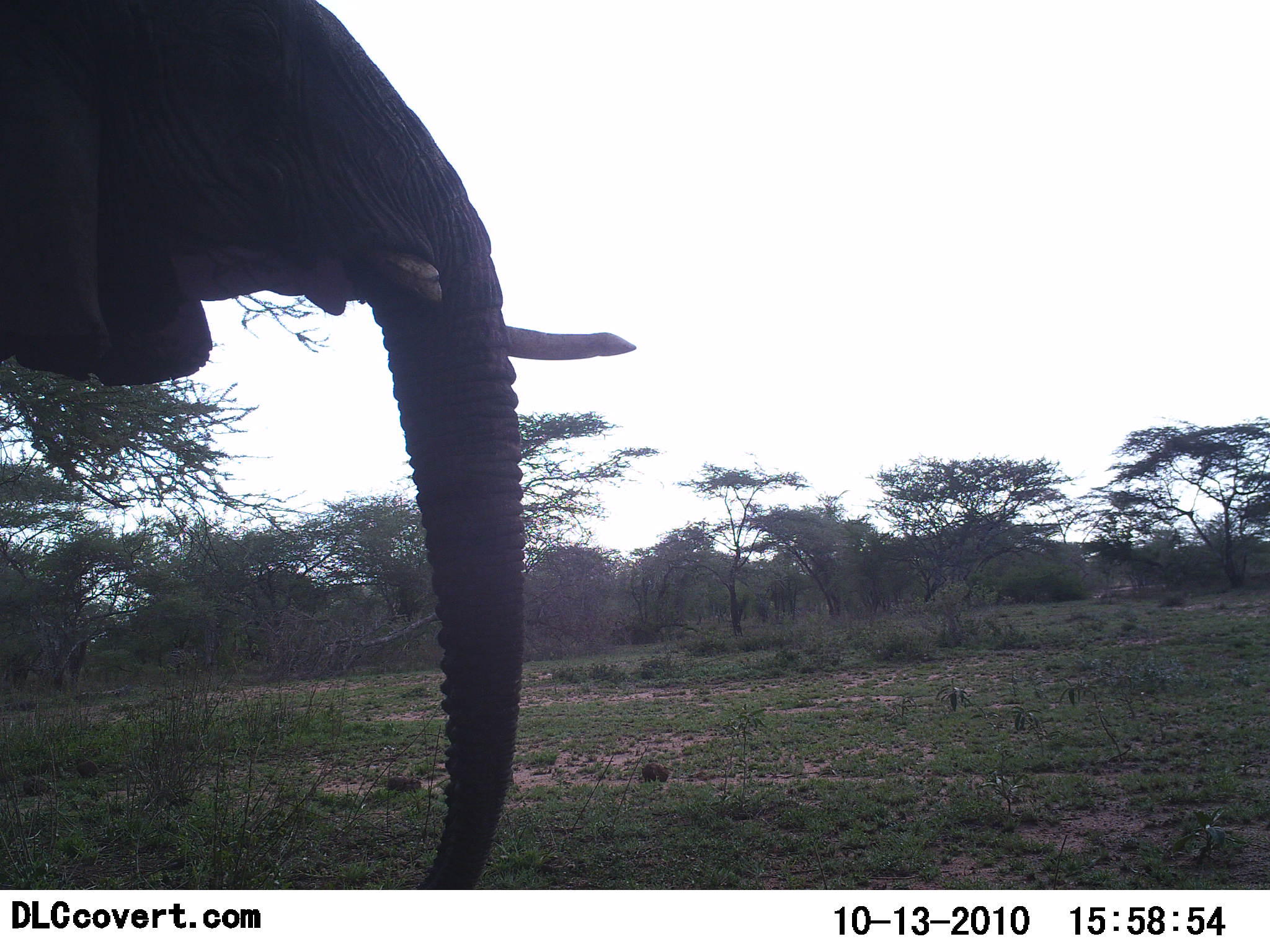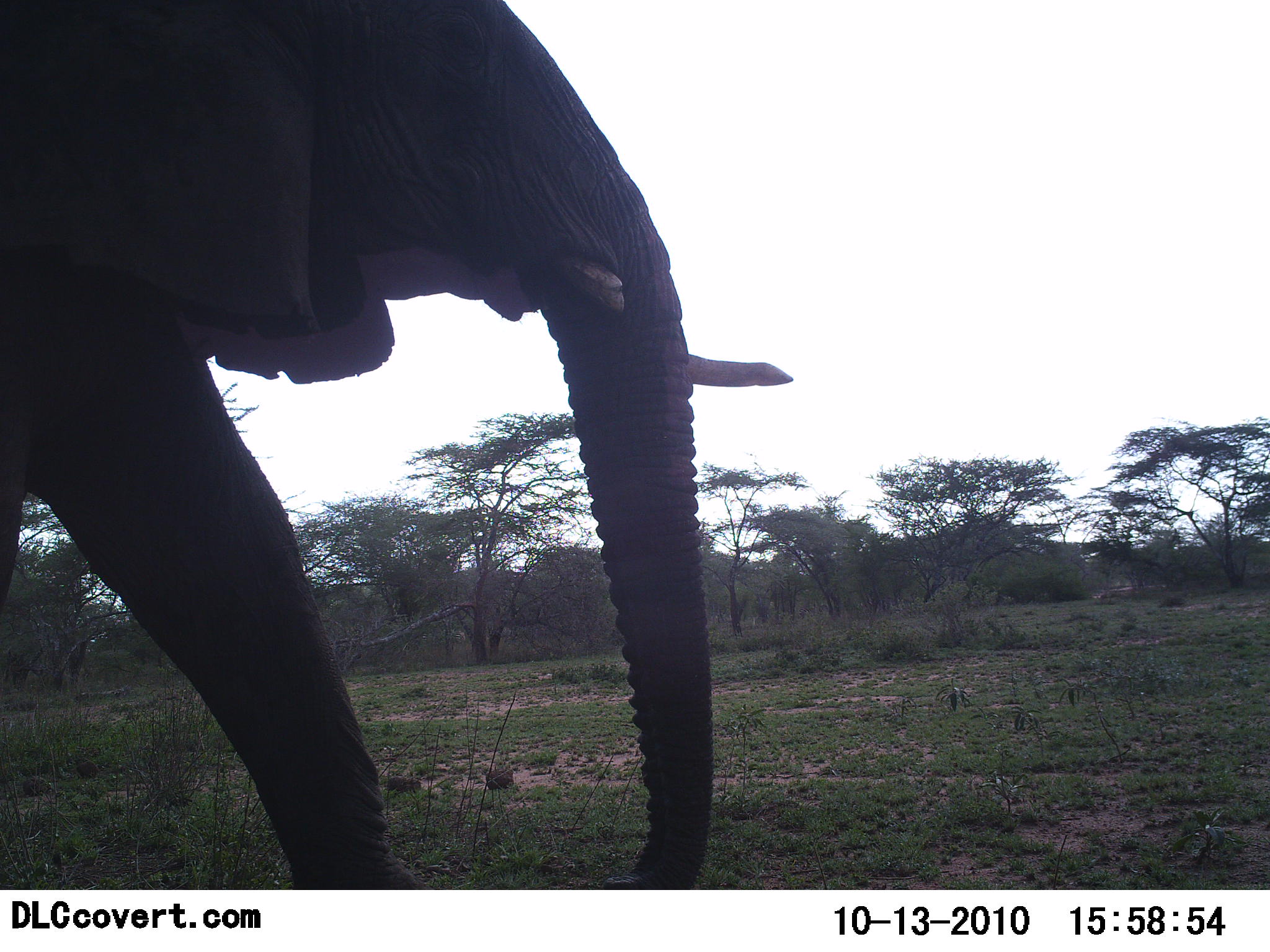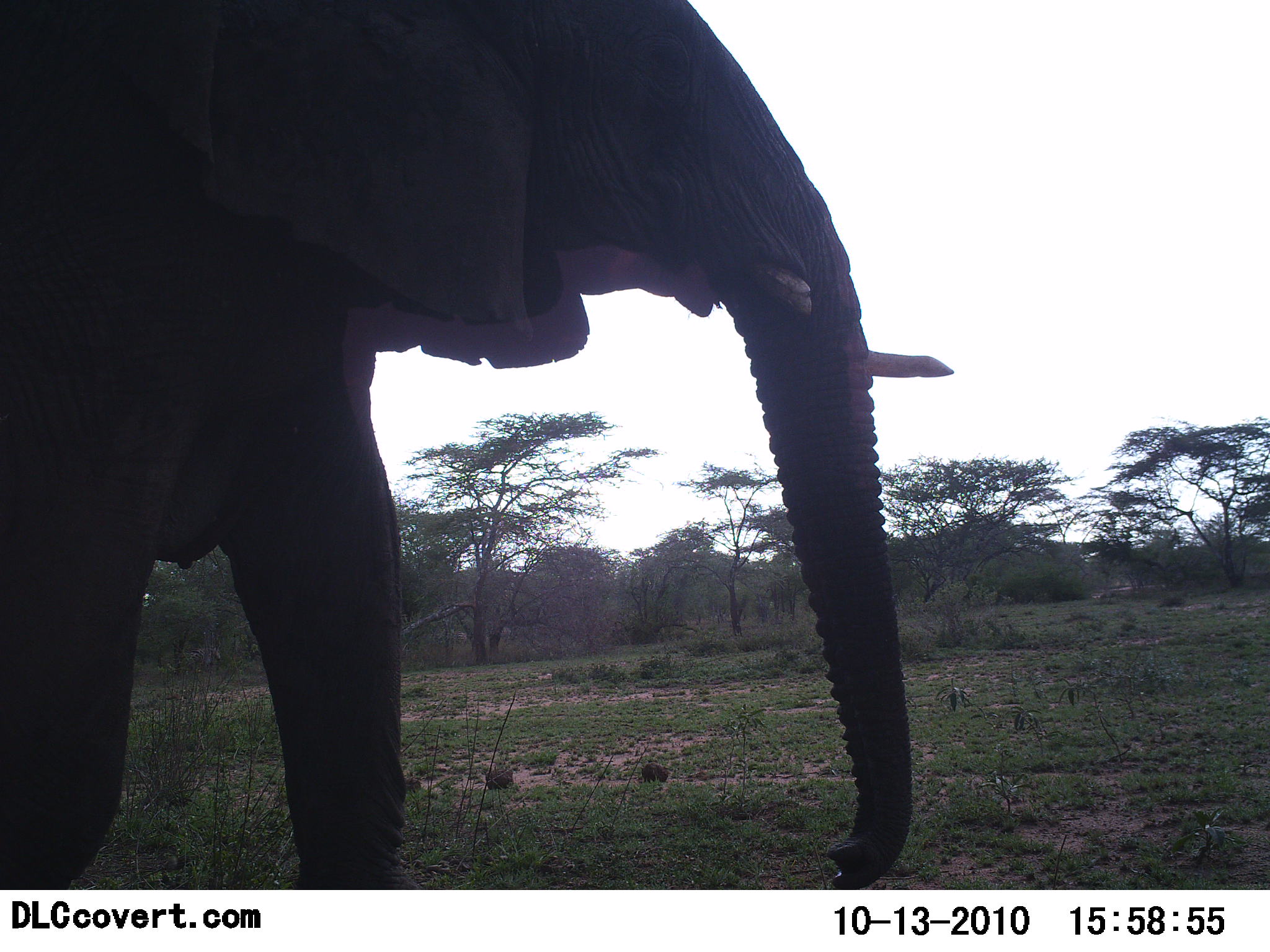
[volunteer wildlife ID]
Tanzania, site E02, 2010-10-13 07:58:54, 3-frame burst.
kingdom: Animalia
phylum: Chordata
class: Mammalia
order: Proboscidea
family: Elephantidae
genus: Loxodonta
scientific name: Loxodonta africana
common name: african bush elephant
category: elephant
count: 1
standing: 6%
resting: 0%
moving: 94%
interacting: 0%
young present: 0%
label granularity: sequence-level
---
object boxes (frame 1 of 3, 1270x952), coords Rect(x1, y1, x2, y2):
animal: Rect(0, 1, 637, 891)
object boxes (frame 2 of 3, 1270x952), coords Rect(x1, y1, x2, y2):
animal: Rect(0, 0, 795, 891)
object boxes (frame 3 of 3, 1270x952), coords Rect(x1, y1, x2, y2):
animal: Rect(0, 1, 954, 891)